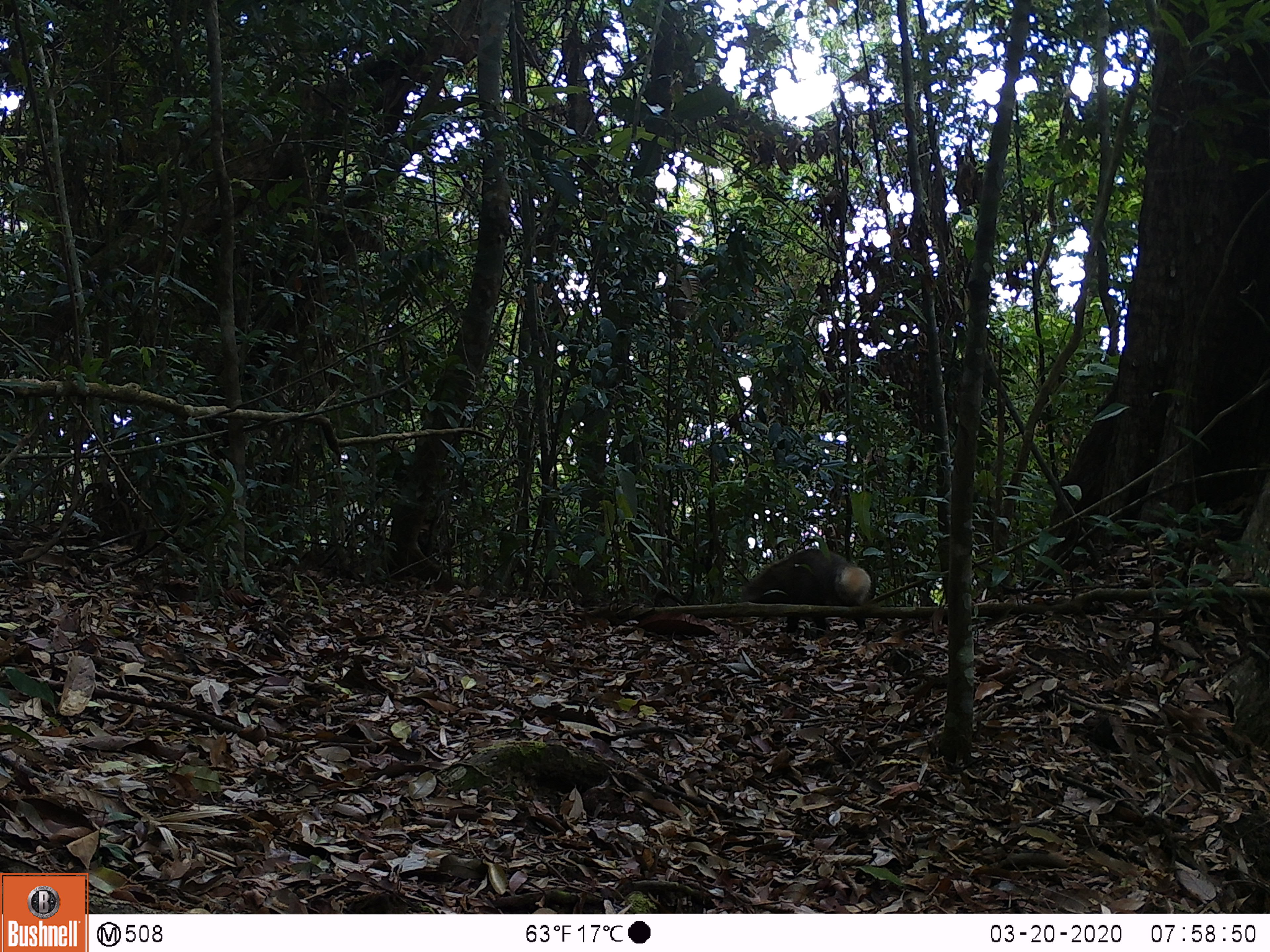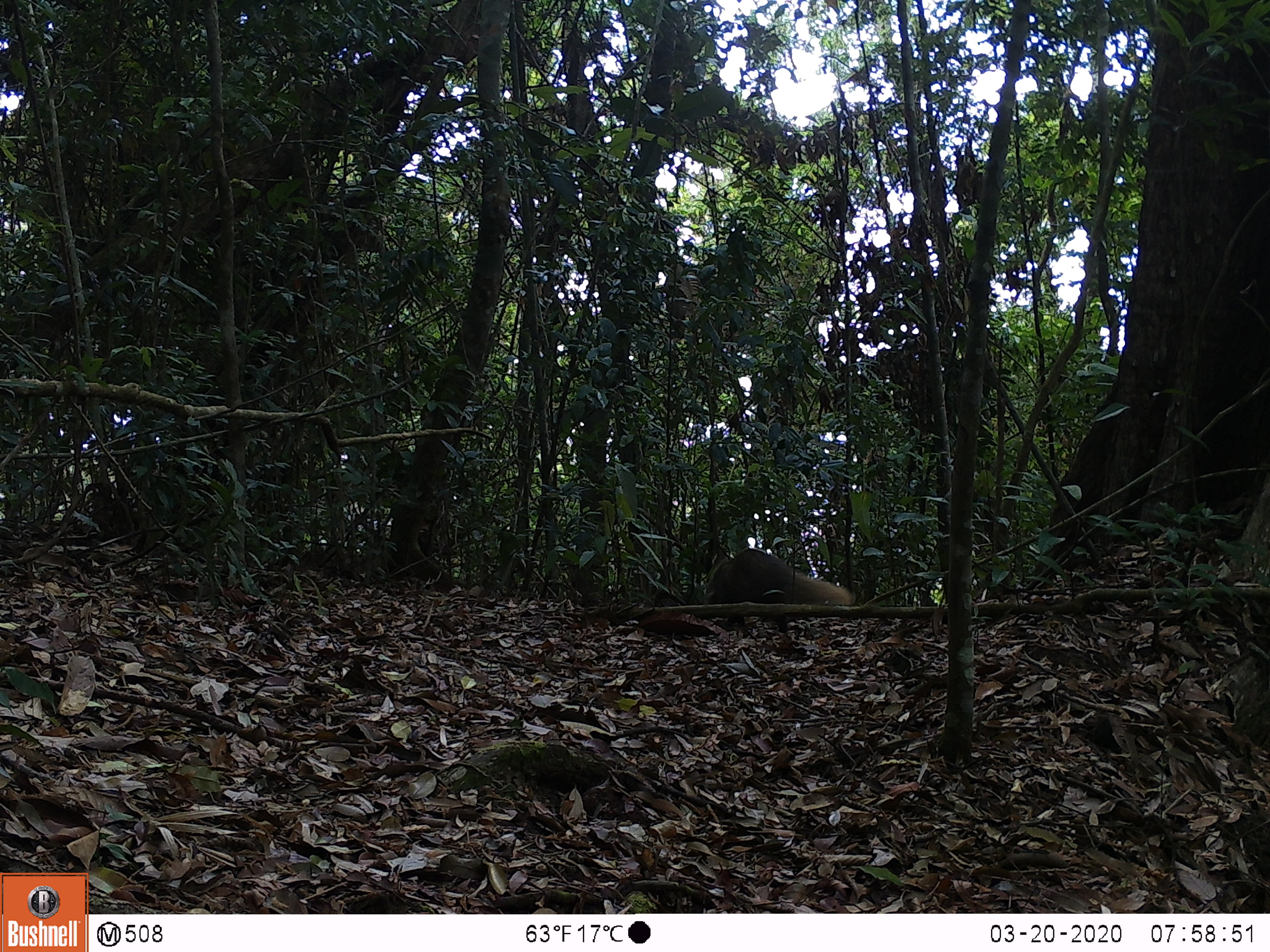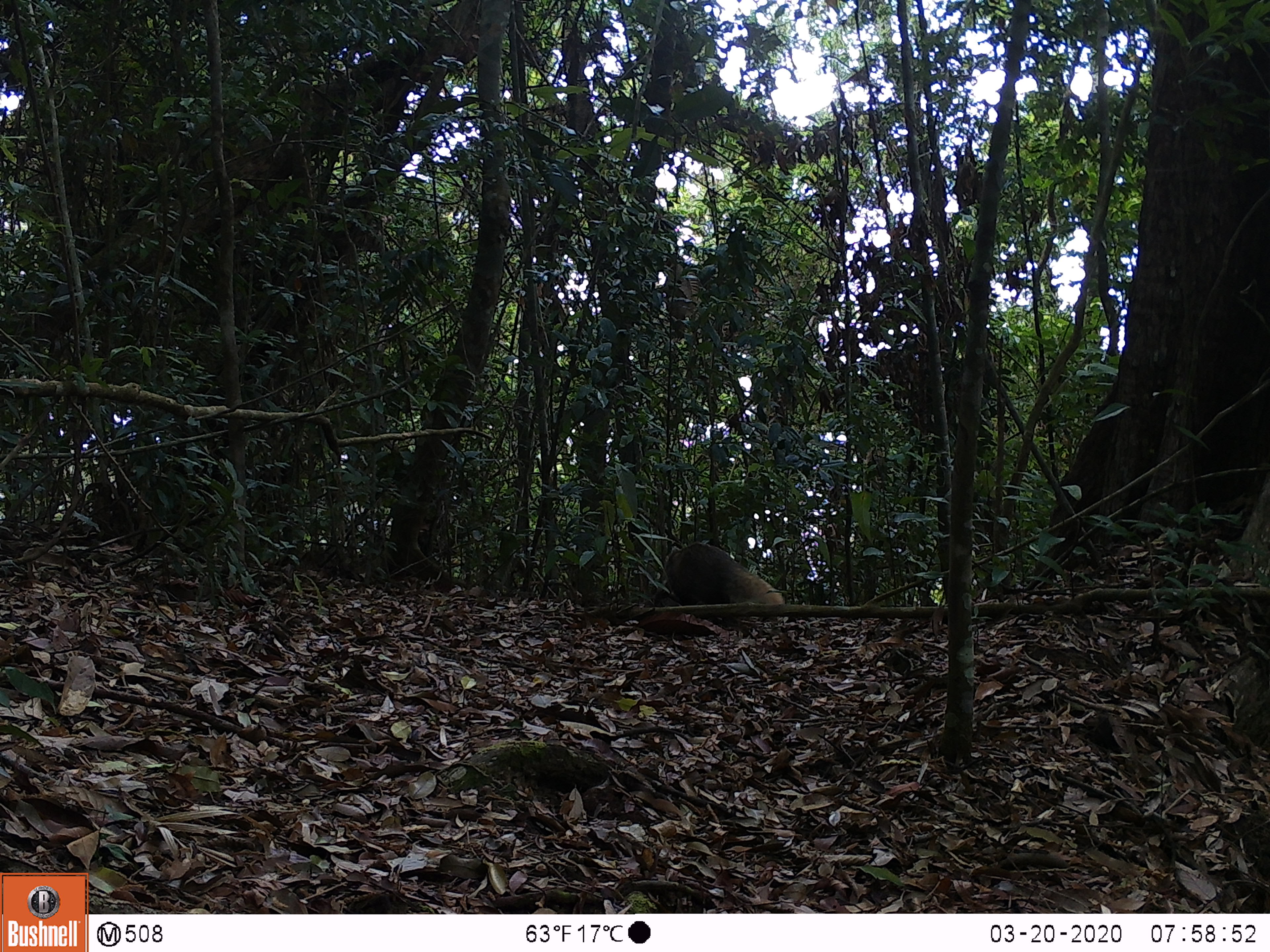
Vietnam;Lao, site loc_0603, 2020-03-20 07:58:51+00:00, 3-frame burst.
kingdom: Animalia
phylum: Chordata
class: Mammalia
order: Carnivora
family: Herpestidae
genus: Urva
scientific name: Urva urva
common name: crab-eating mongoose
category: crab eating mongoose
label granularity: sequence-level